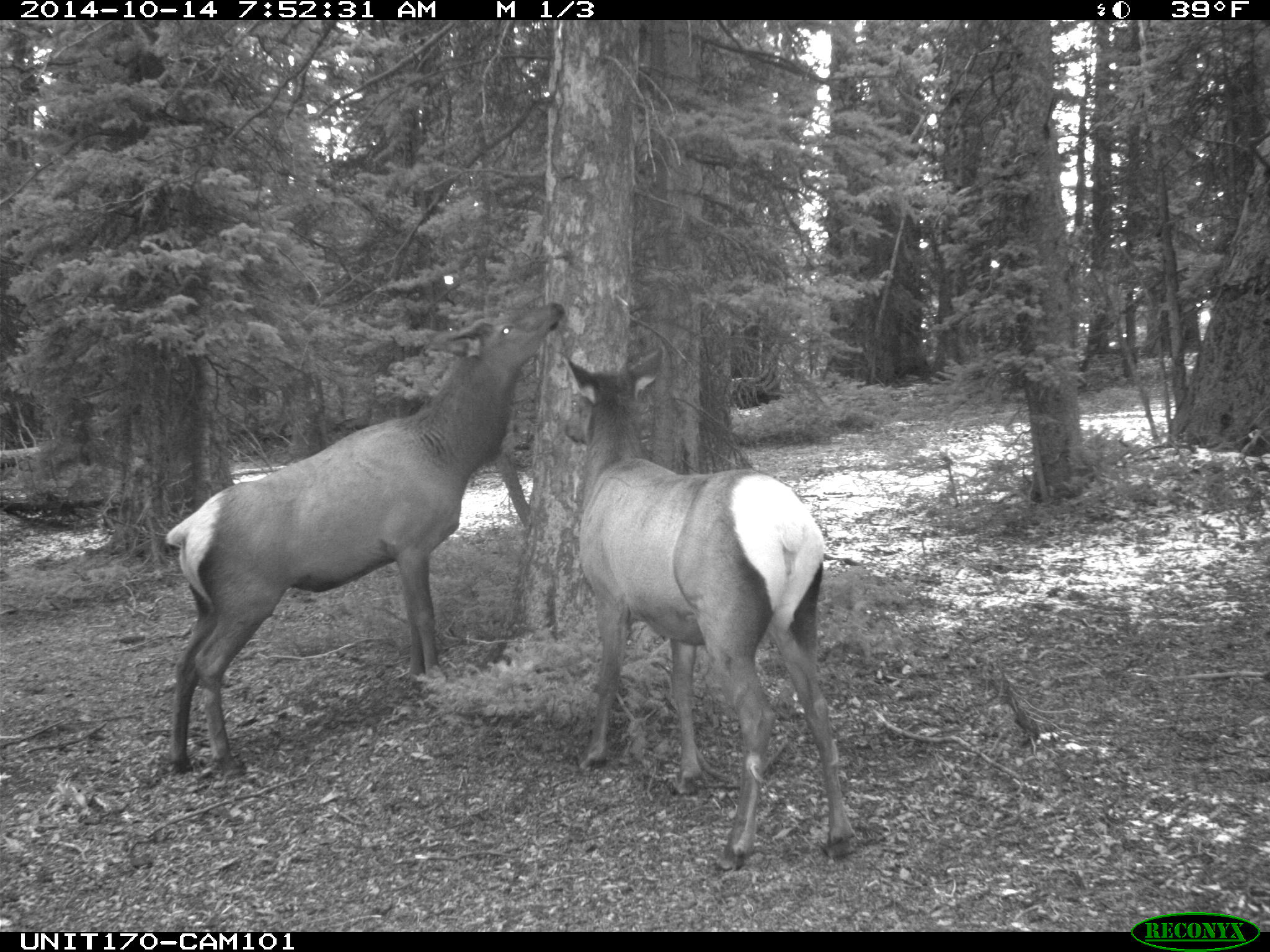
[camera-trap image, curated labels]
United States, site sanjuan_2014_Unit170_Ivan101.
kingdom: Animalia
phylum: Chordata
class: Mammalia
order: Artiodactyla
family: Cervidae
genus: Cervus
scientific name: Cervus elaphus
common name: red deer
Cervus elaphus (red deer).